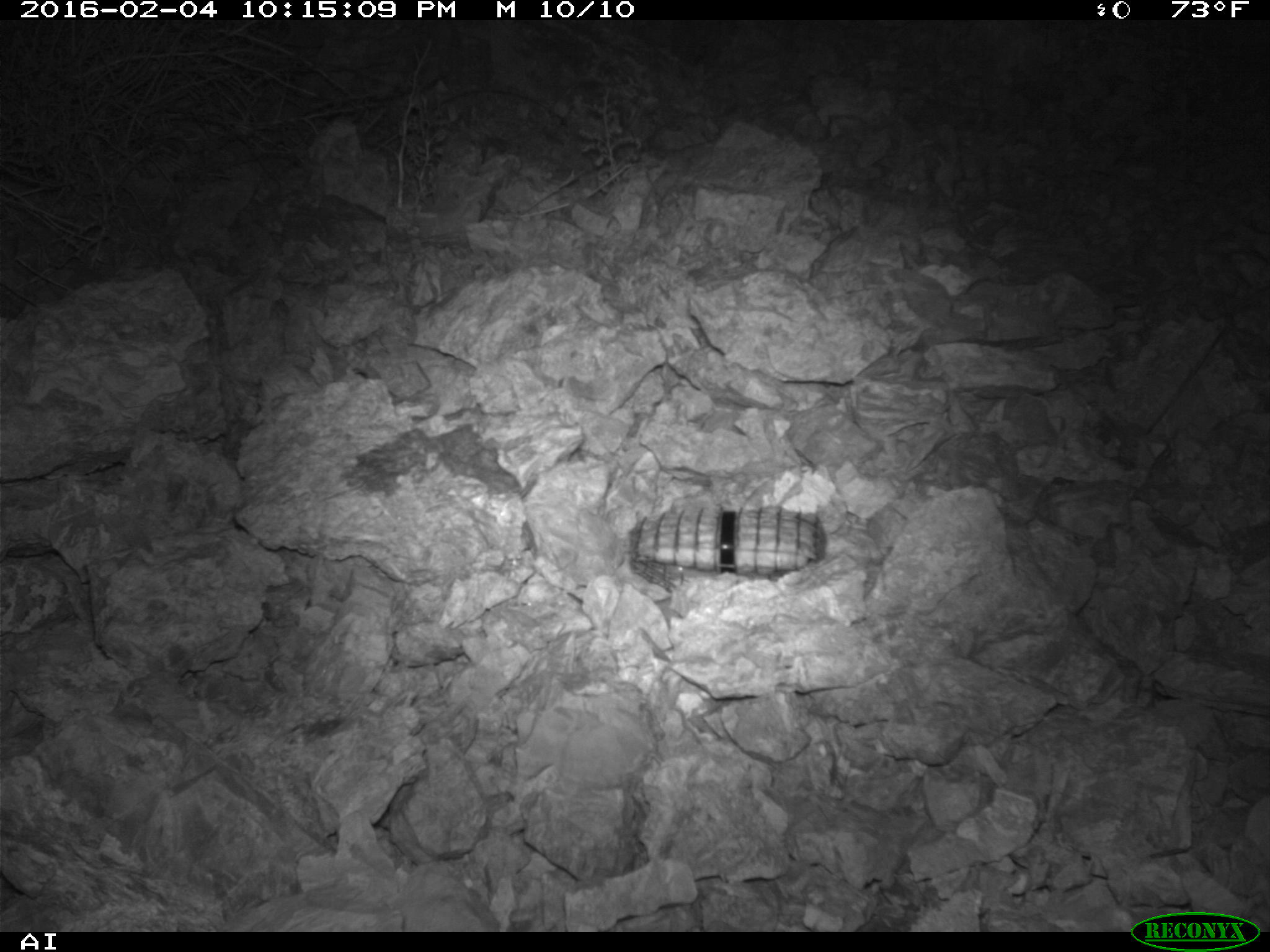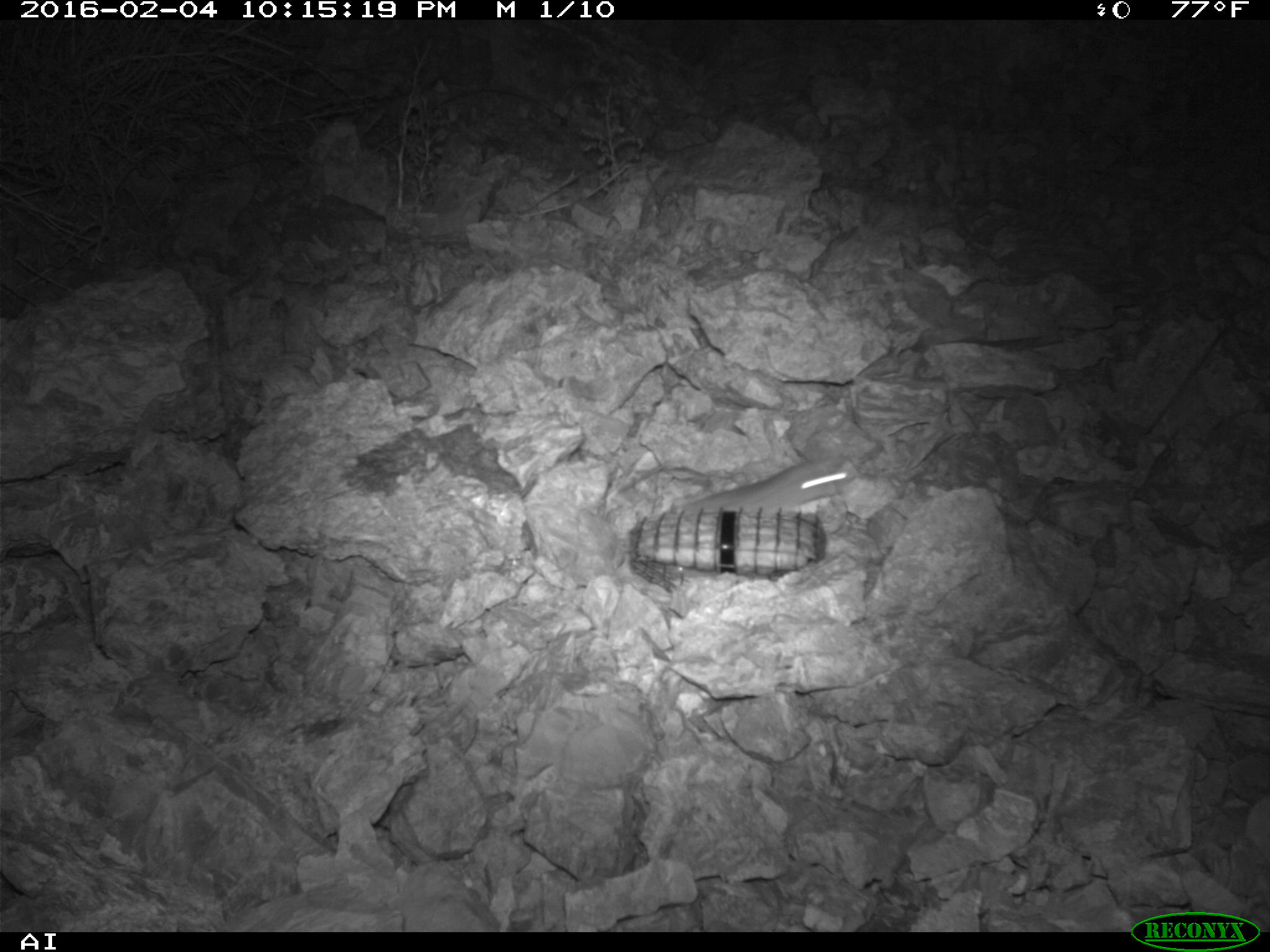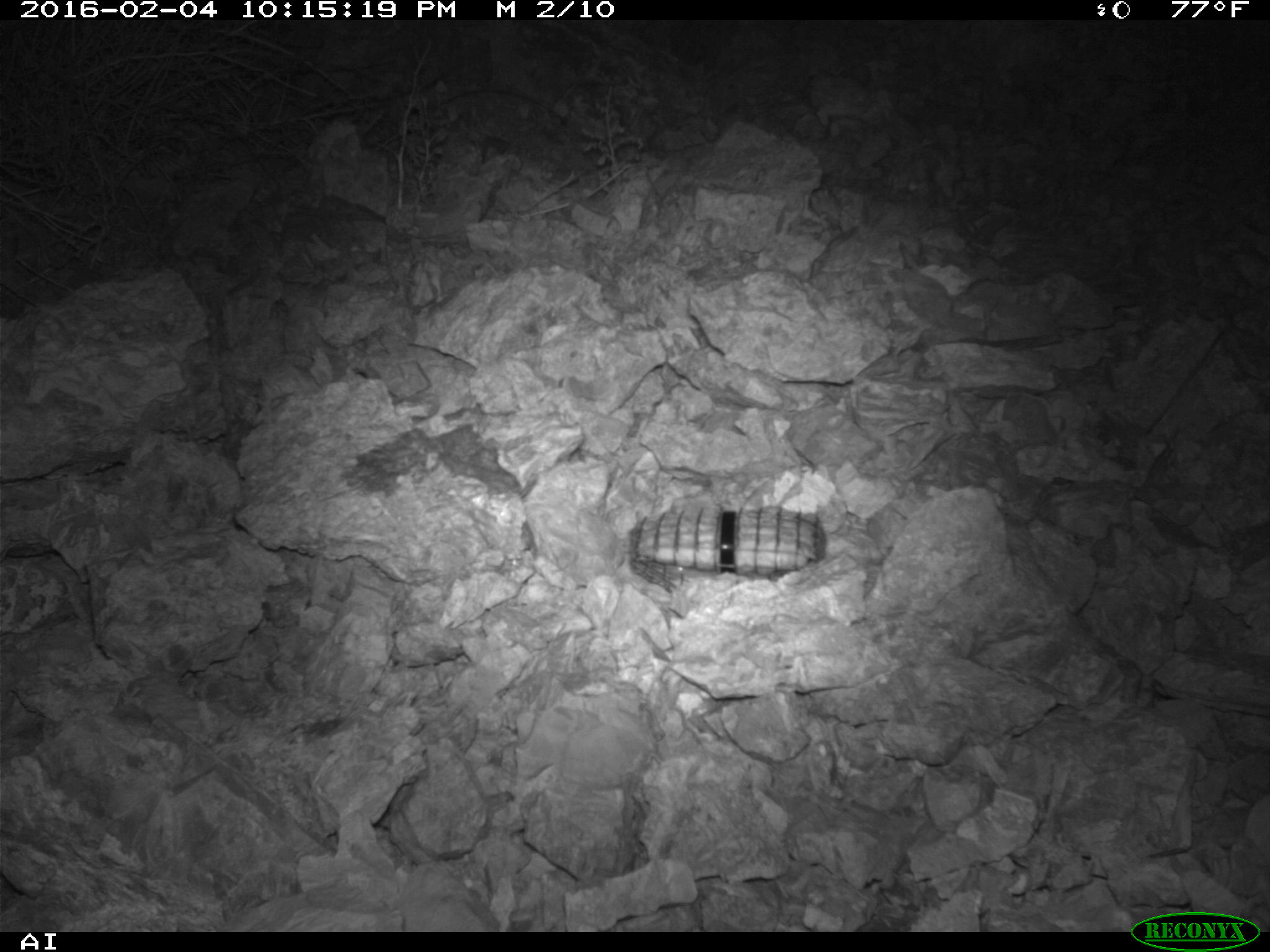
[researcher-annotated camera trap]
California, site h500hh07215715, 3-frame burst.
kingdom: Animalia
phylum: Chordata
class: Mammalia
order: Rodentia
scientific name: Rodentia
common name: rodent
Rodent (Rodentia).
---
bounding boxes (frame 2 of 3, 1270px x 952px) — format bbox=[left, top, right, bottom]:
rodent: bbox=[678, 457, 854, 509]